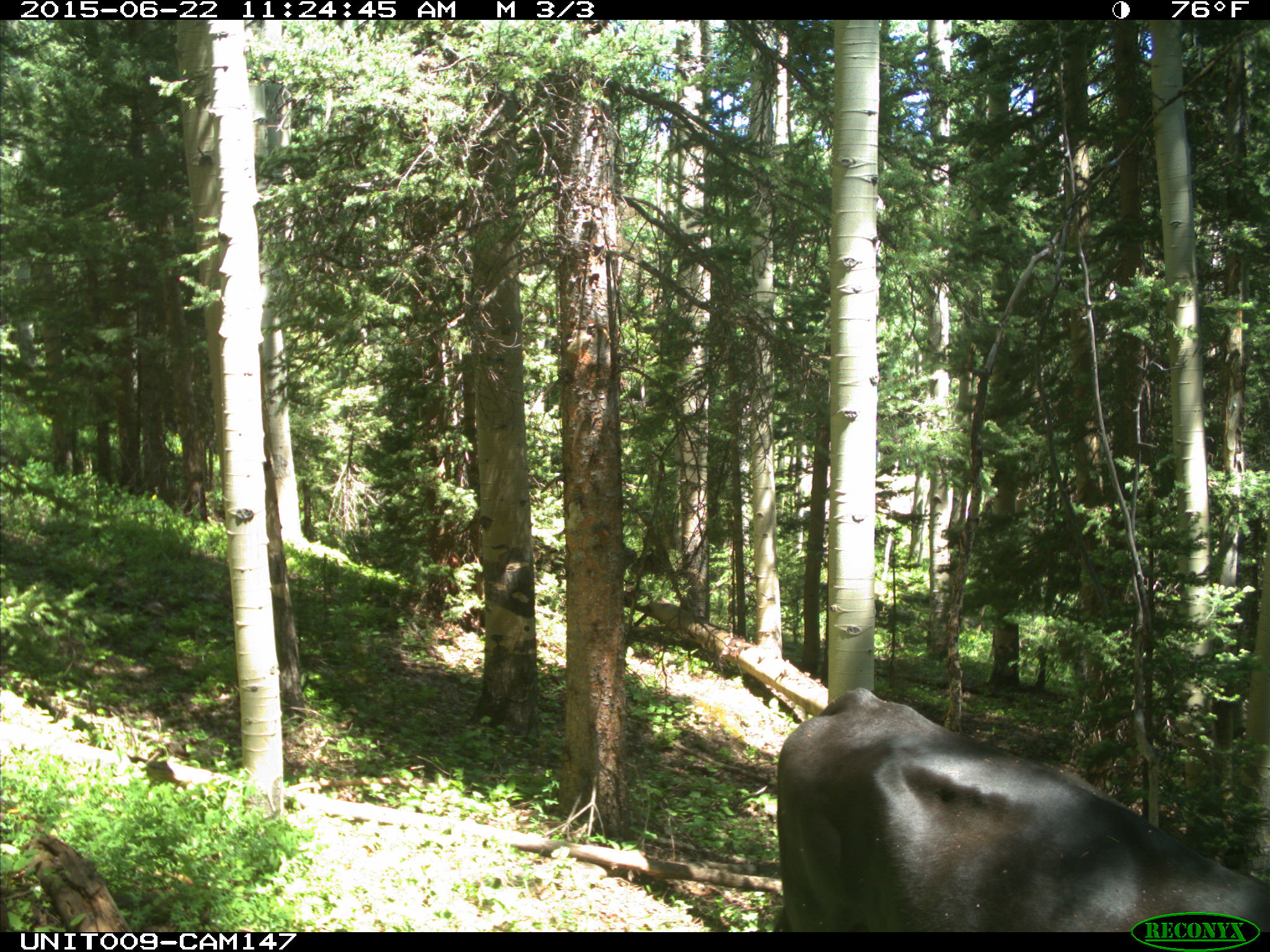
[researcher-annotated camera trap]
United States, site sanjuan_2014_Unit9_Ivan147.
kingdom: Animalia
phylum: Chordata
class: Mammalia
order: Artiodactyla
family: Bovidae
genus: Bos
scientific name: Bos taurus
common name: domestic cow